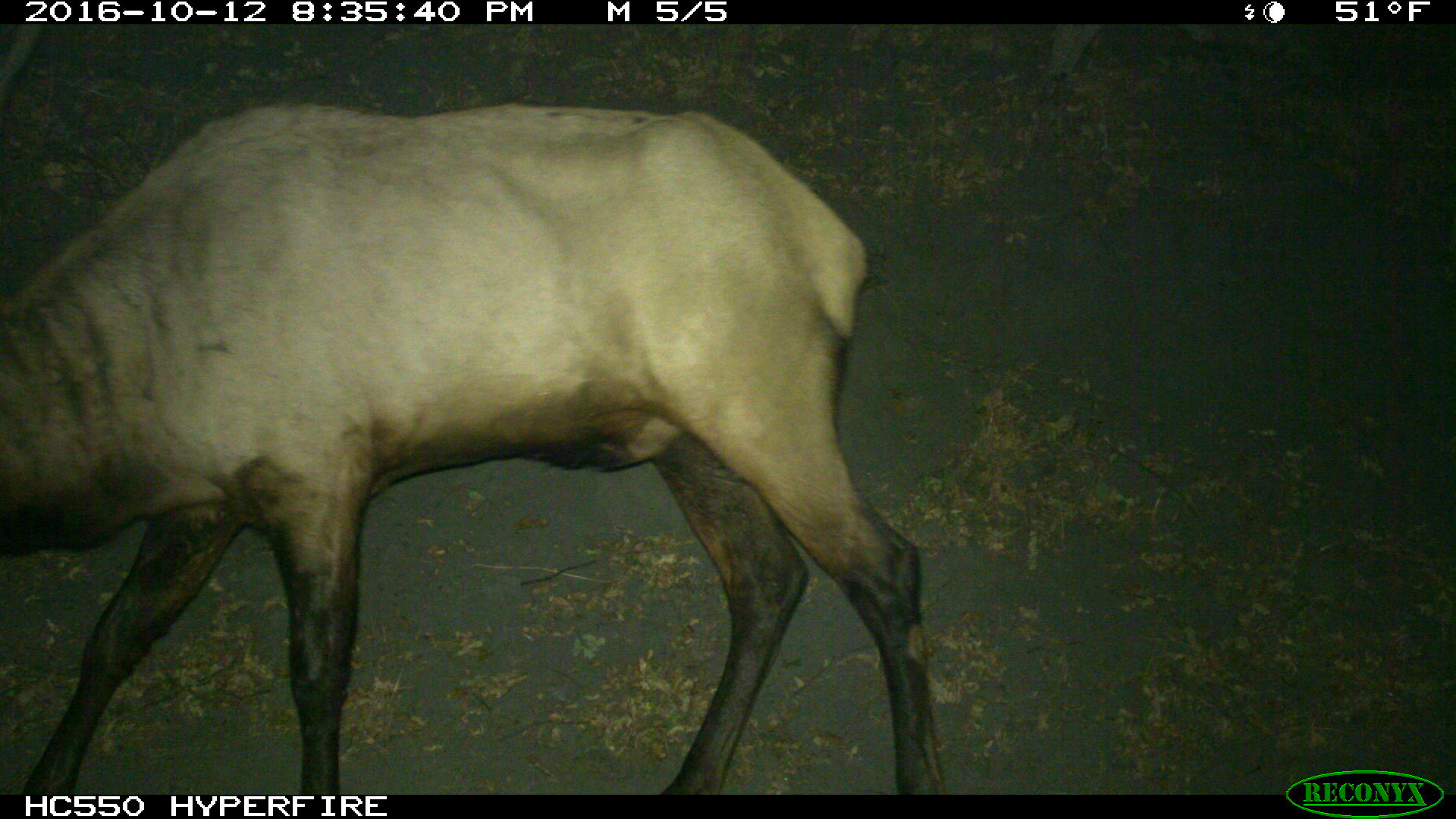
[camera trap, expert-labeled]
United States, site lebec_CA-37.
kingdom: Animalia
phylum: Chordata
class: Mammalia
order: Artiodactyla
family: Cervidae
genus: Cervus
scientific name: Cervus canadensis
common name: elk